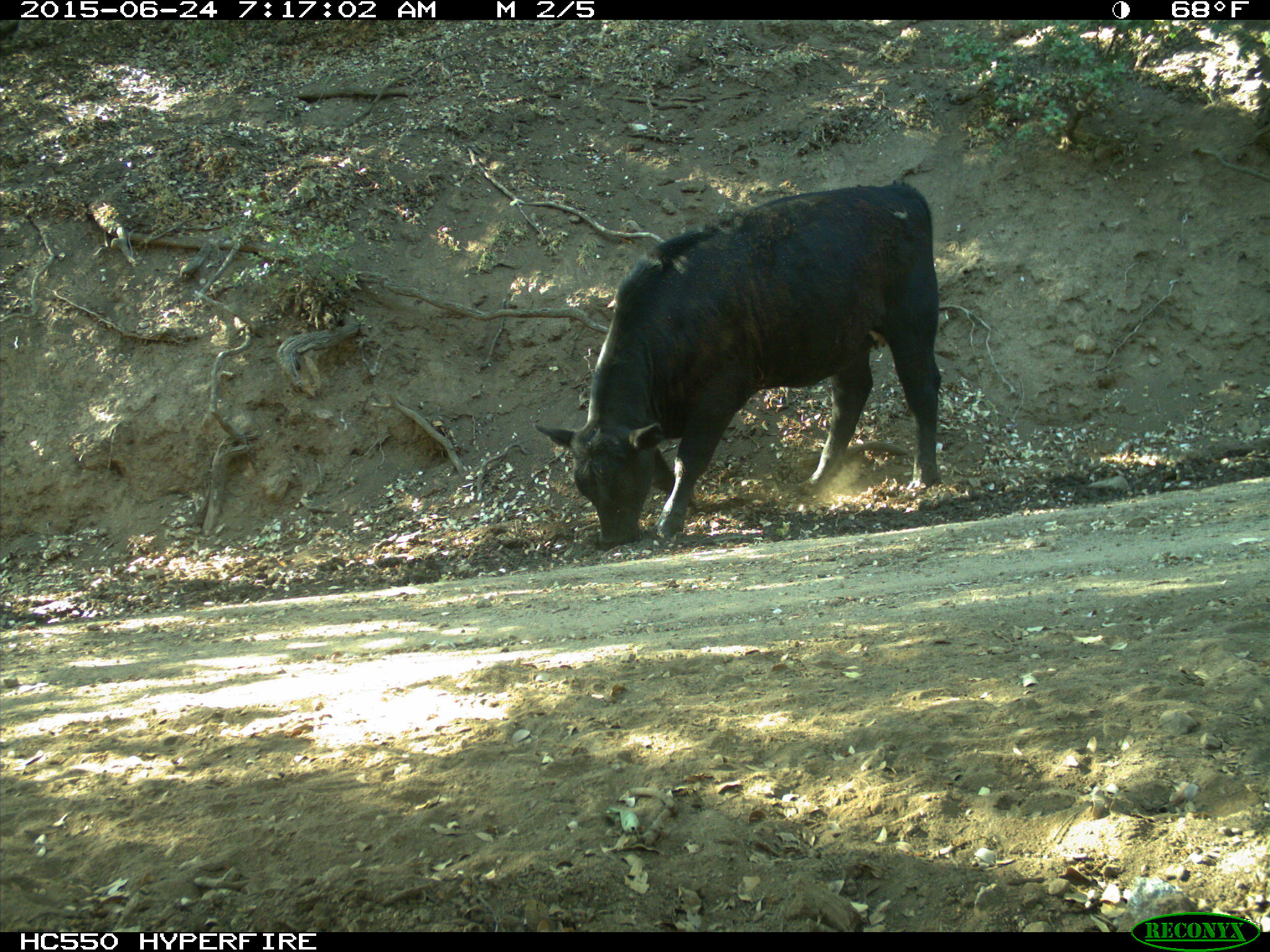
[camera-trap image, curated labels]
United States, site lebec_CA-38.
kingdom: Animalia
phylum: Chordata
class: Mammalia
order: Artiodactyla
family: Bovidae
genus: Bos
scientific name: Bos taurus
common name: domestic cow